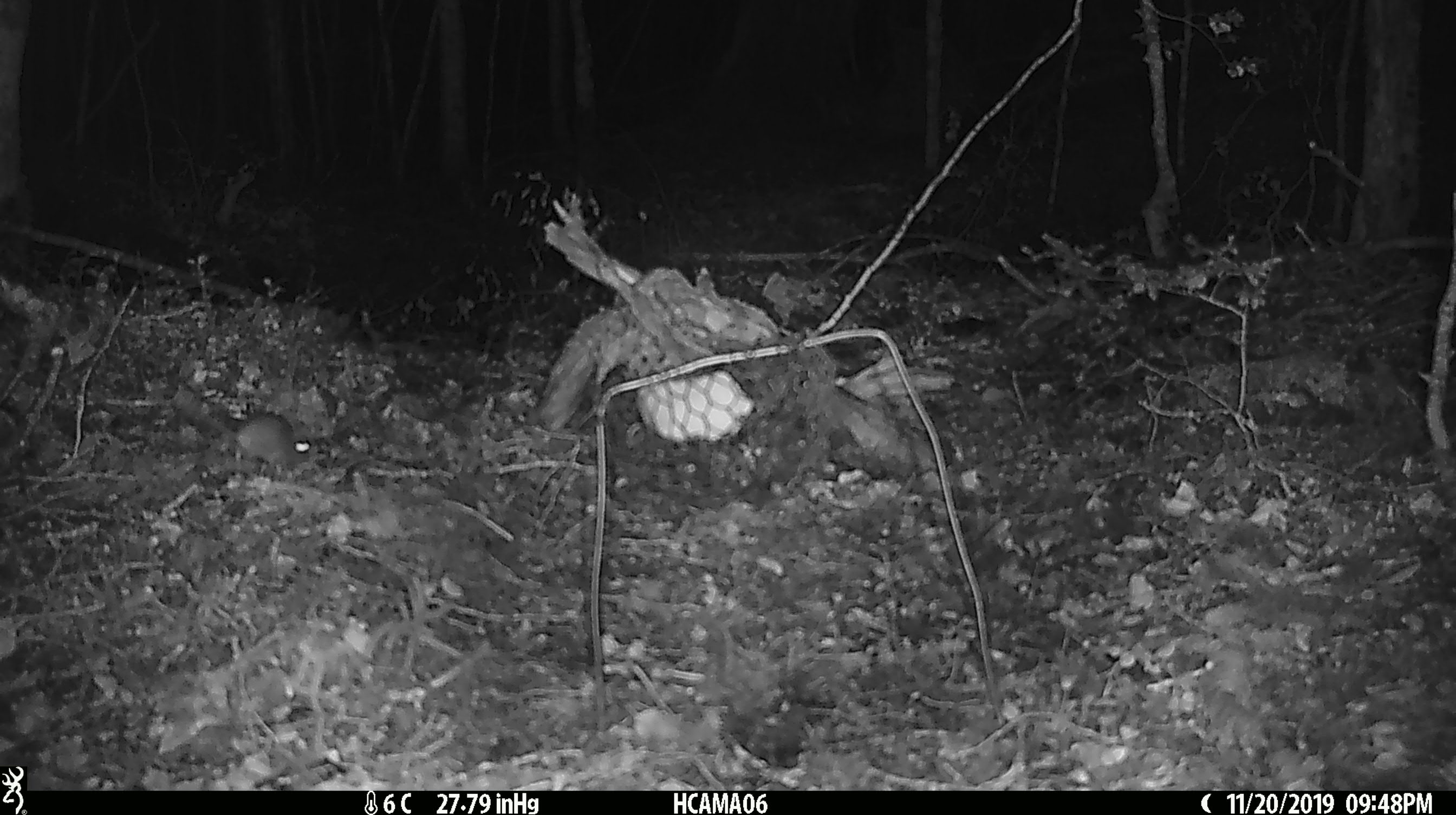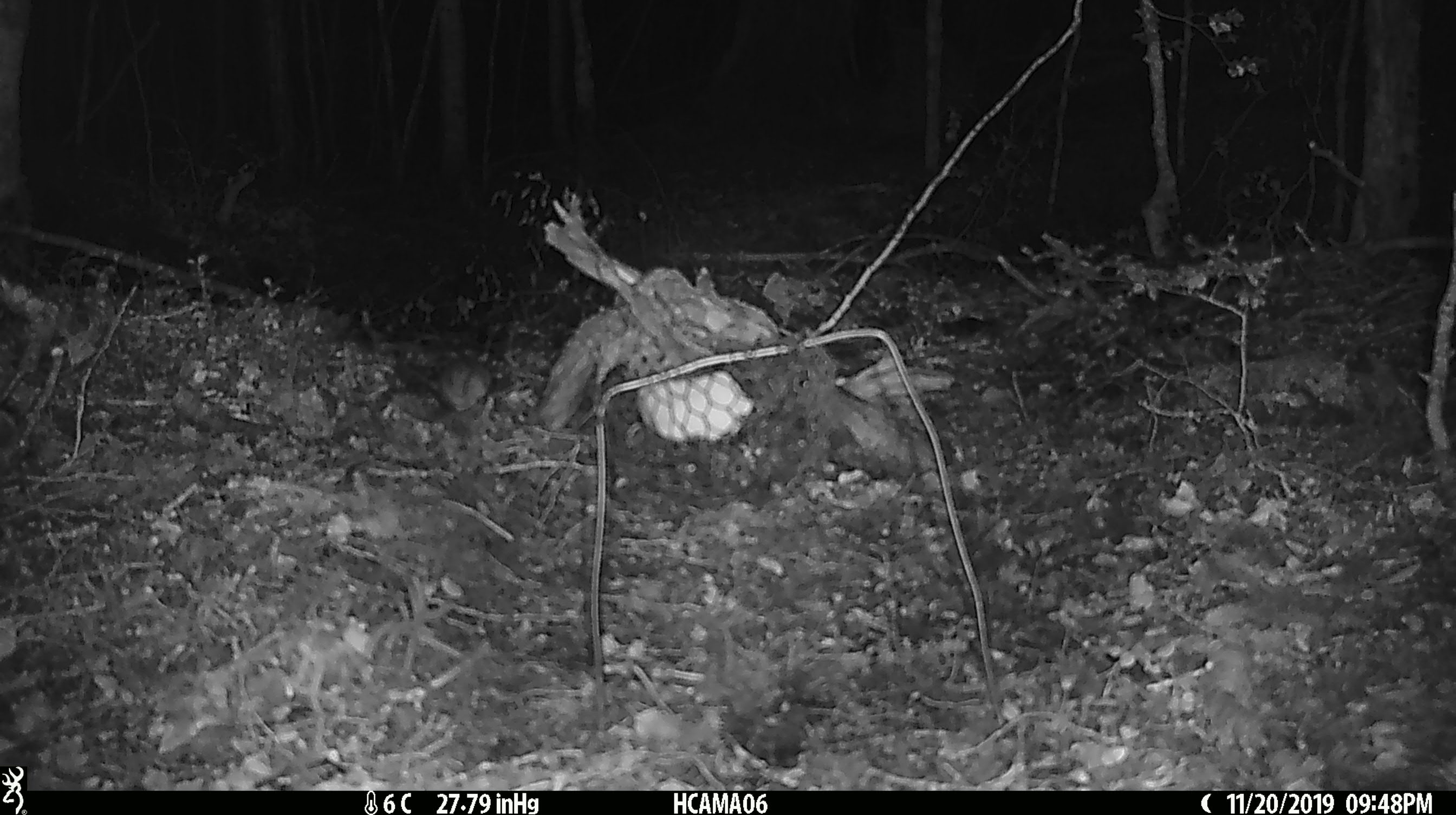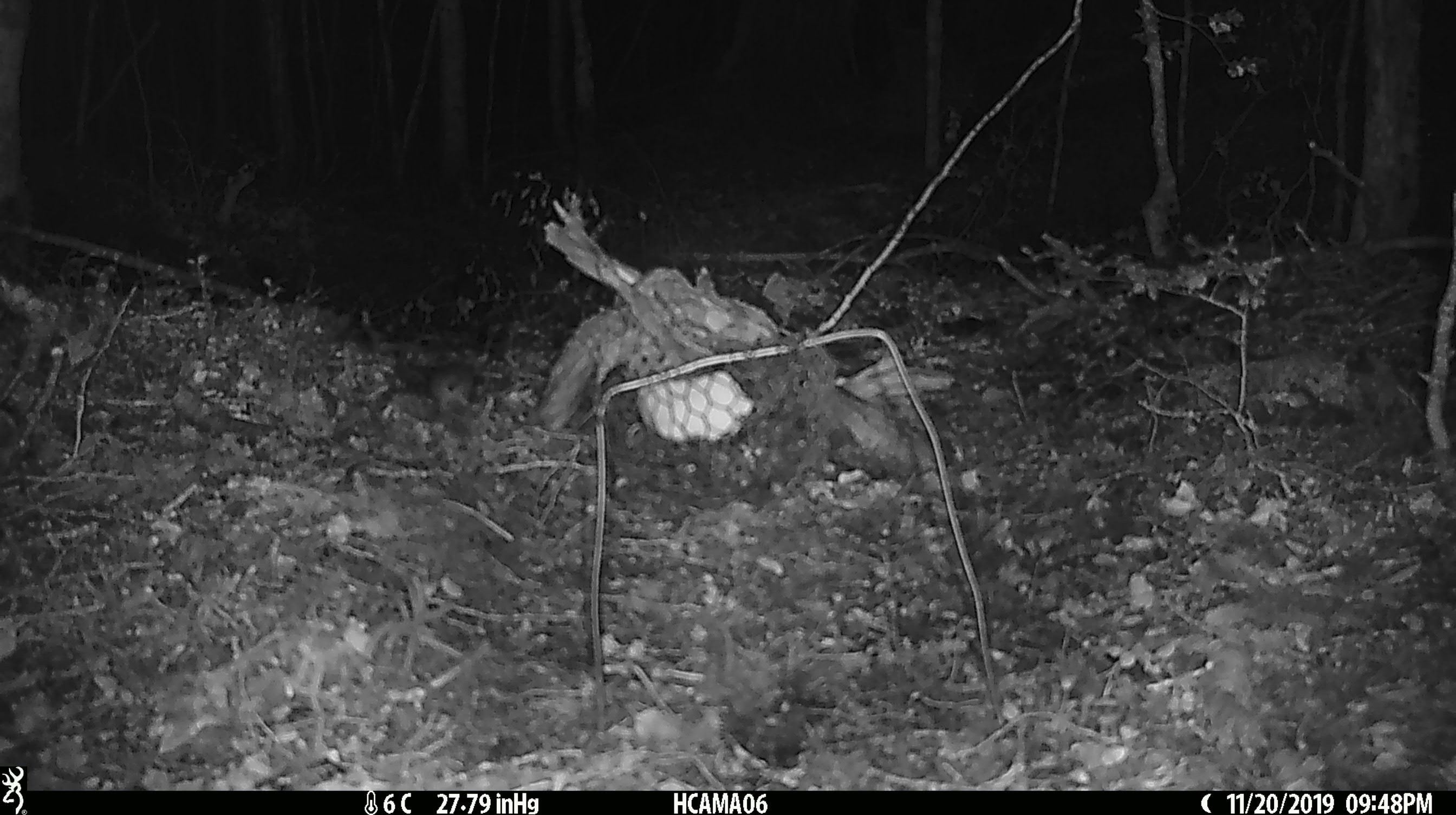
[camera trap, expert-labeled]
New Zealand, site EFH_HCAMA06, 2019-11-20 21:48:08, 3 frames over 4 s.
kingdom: Animalia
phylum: Chordata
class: Mammalia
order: Rodentia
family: Muridae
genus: Mus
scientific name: Mus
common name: mouse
Mouse (Mus).